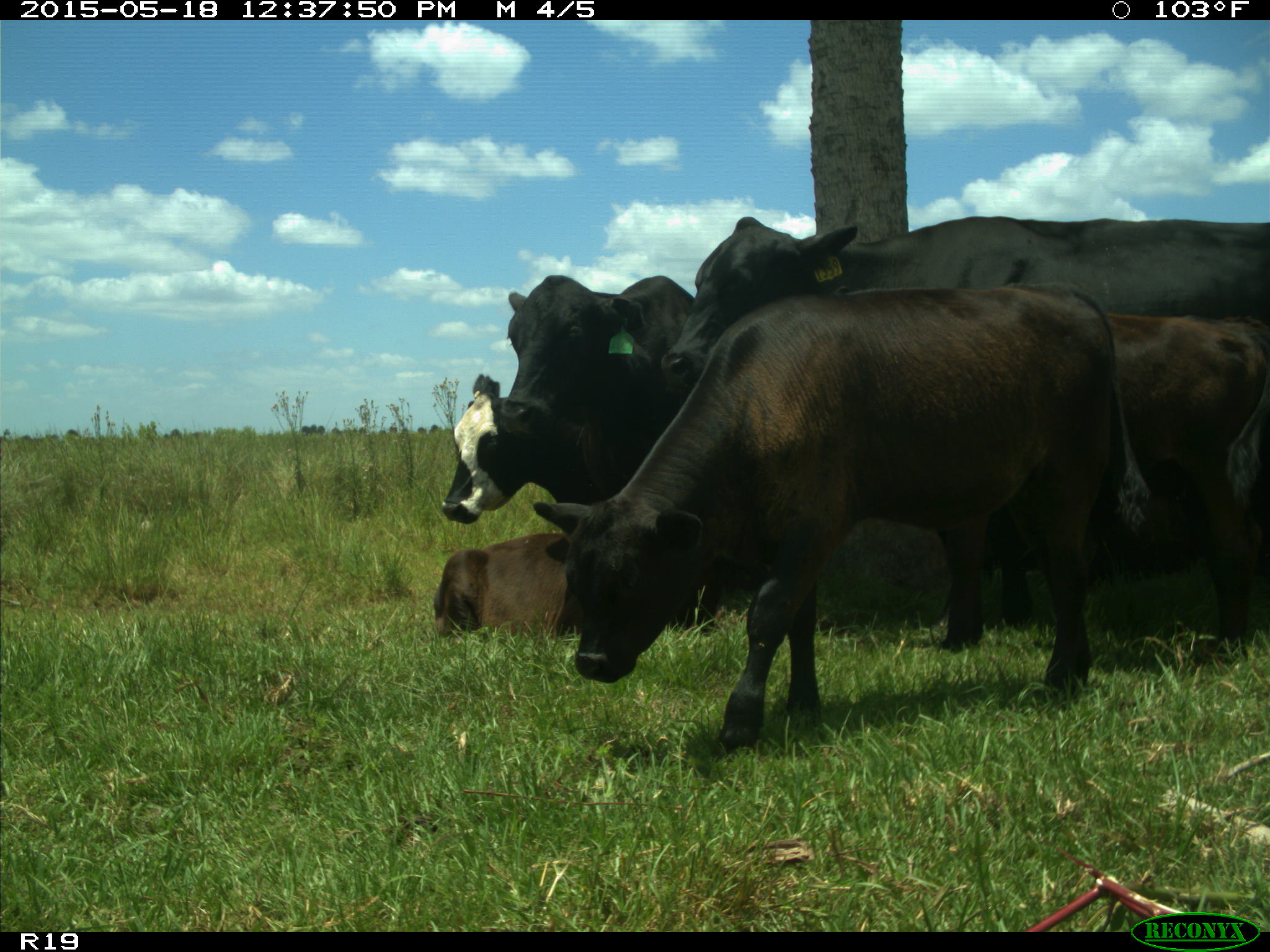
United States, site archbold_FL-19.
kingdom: Animalia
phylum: Chordata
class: Mammalia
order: Artiodactyla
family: Bovidae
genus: Bos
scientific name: Bos taurus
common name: domestic cow